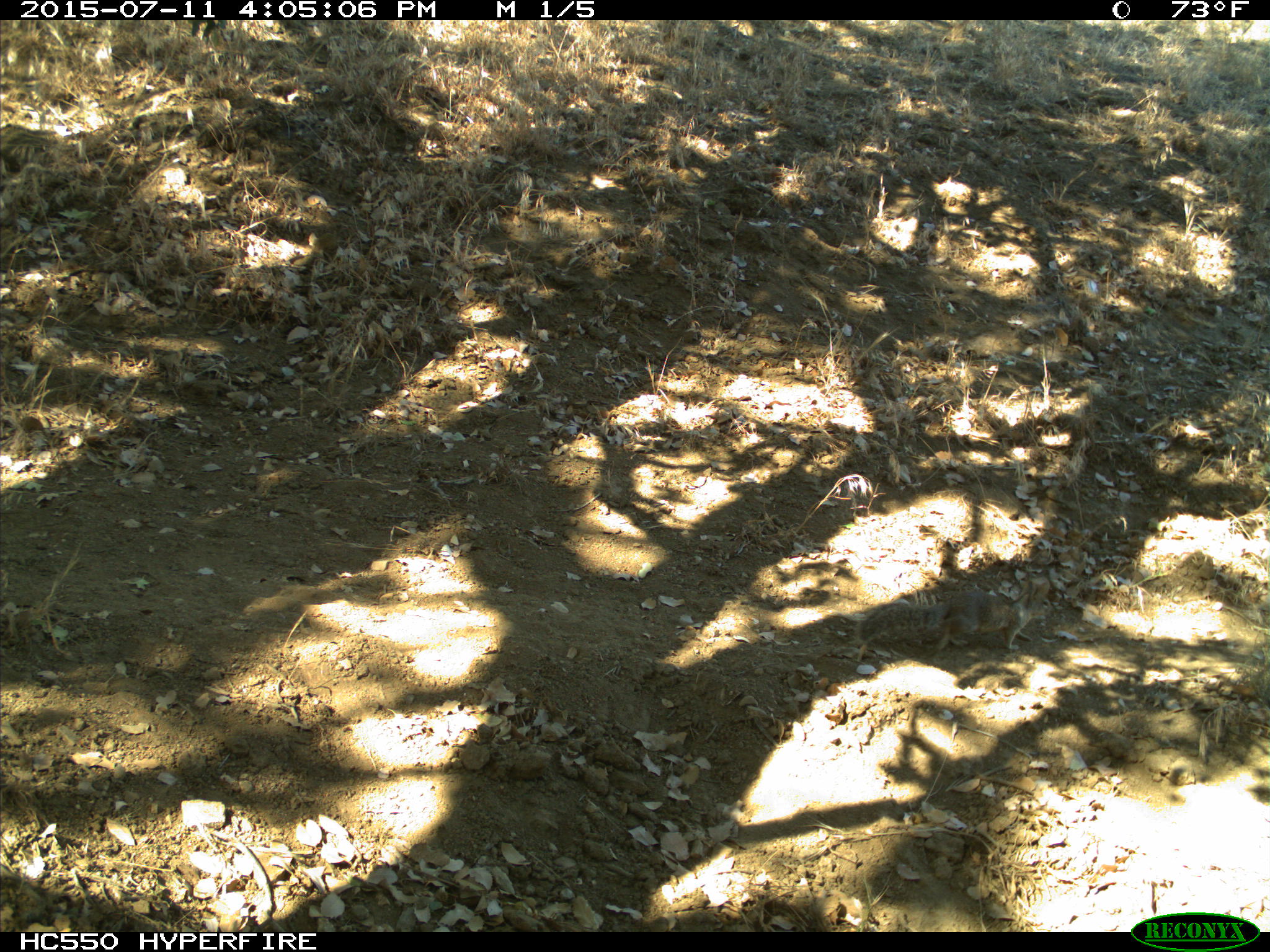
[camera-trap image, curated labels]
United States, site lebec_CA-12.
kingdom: Animalia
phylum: Chordata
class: Mammalia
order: Rodentia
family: Sciuridae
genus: Otospermophilus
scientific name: Otospermophilus beecheyi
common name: california ground squirrel